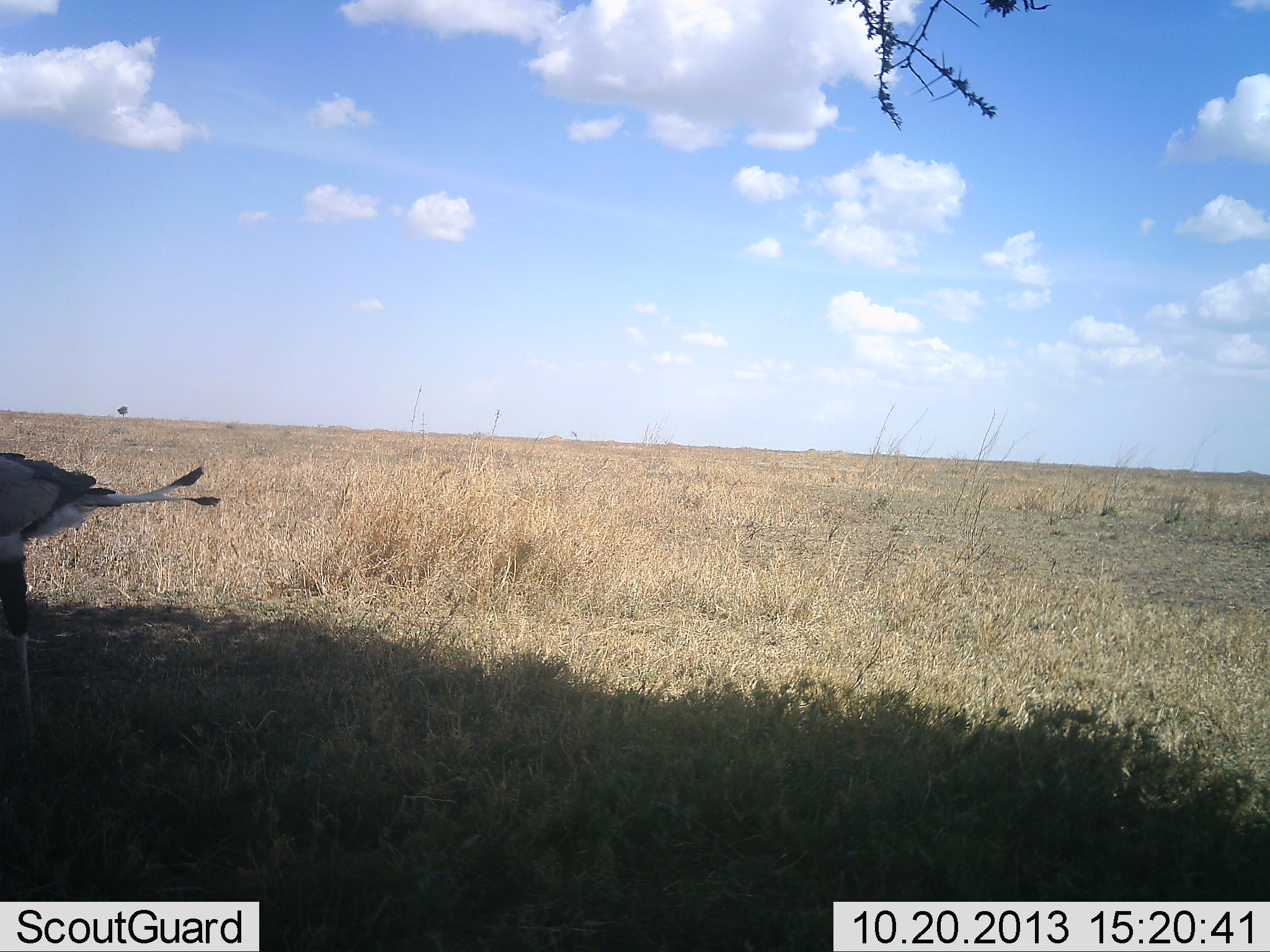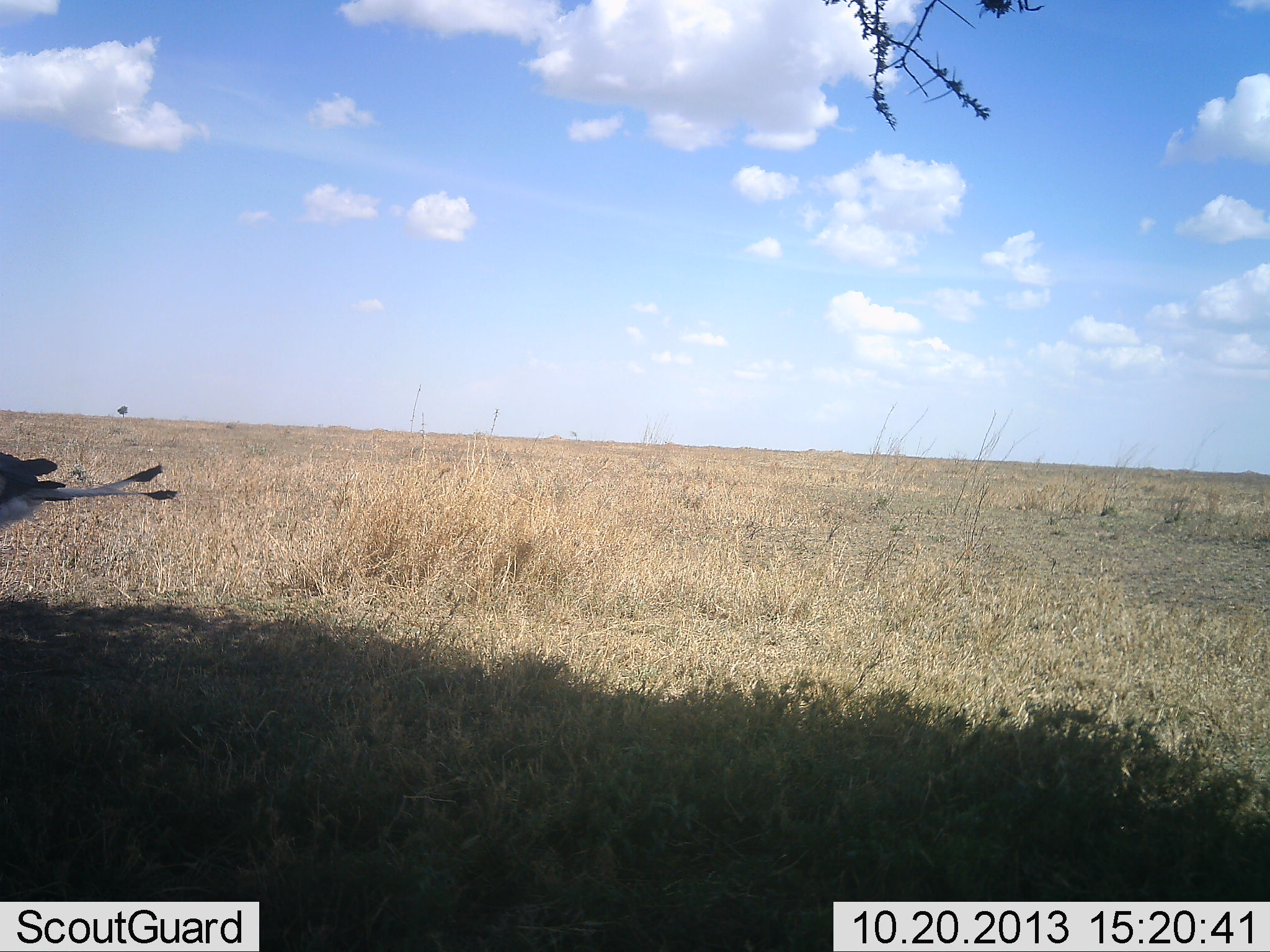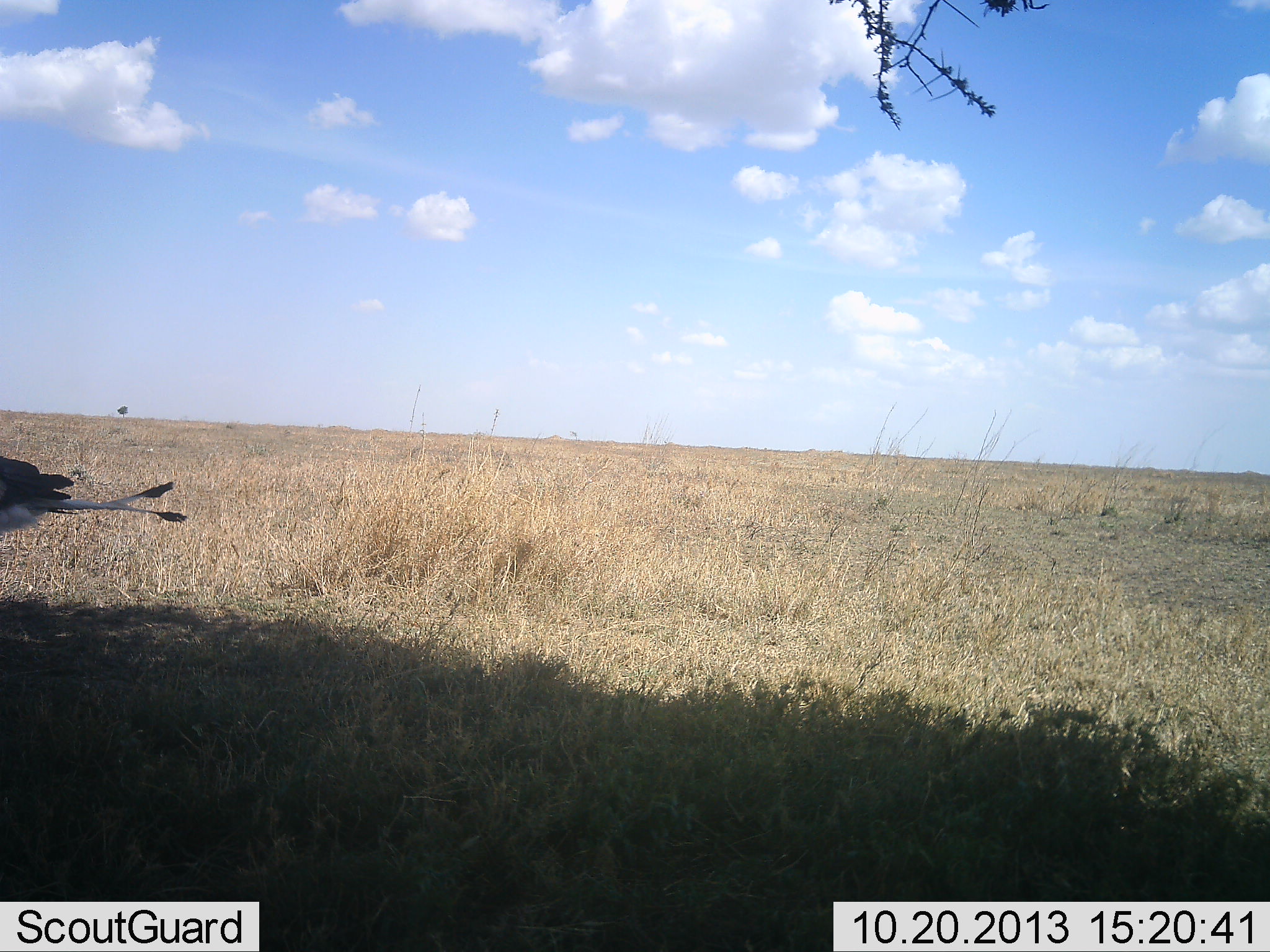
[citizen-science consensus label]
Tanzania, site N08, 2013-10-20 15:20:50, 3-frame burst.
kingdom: Animalia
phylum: Chordata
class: Aves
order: Accipitriformes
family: Sagittariidae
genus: Sagittarius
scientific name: Sagittarius serpentarius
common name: secretary bird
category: secretarybird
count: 1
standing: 0%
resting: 0%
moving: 100%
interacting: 0%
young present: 0%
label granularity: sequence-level